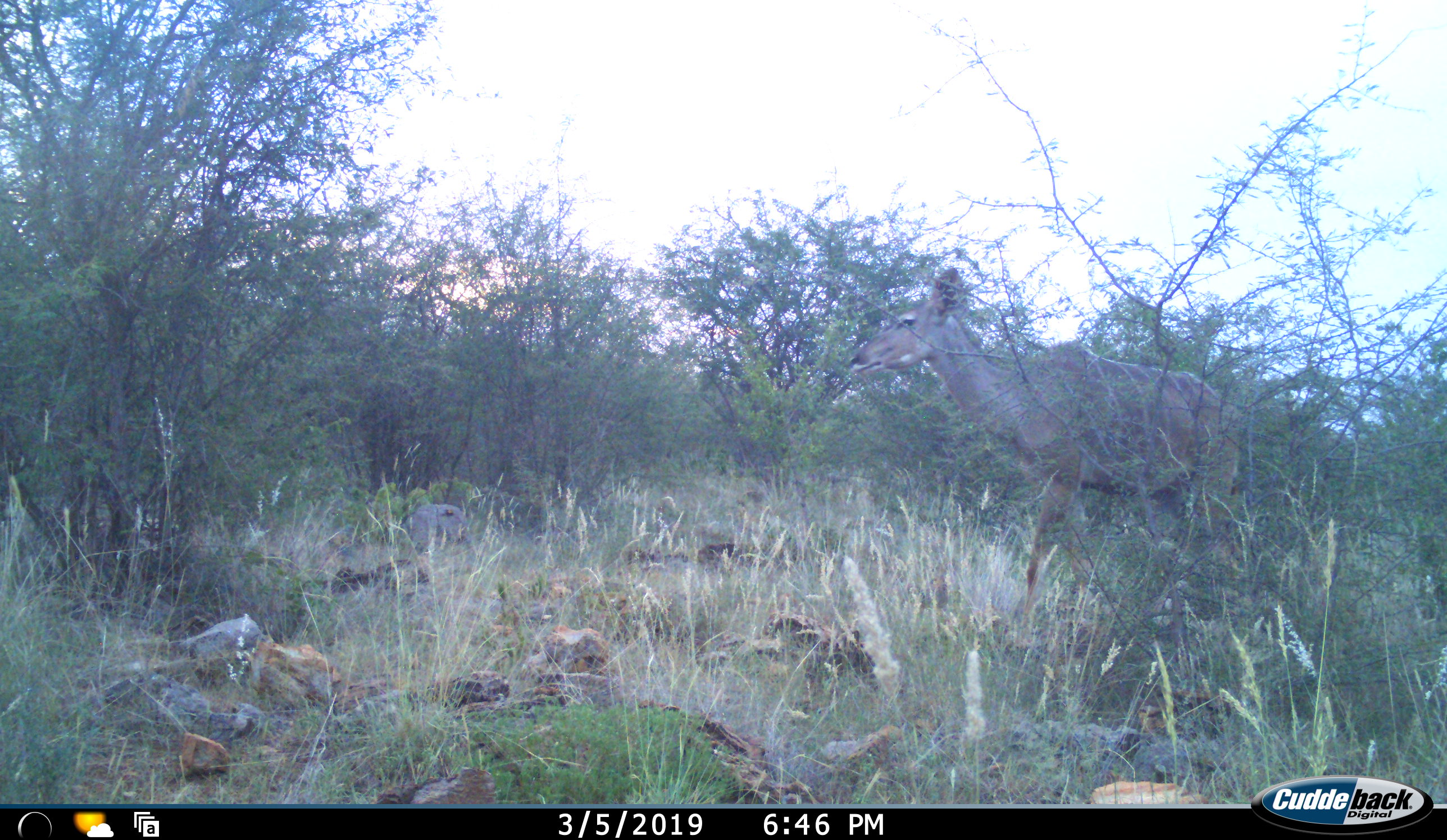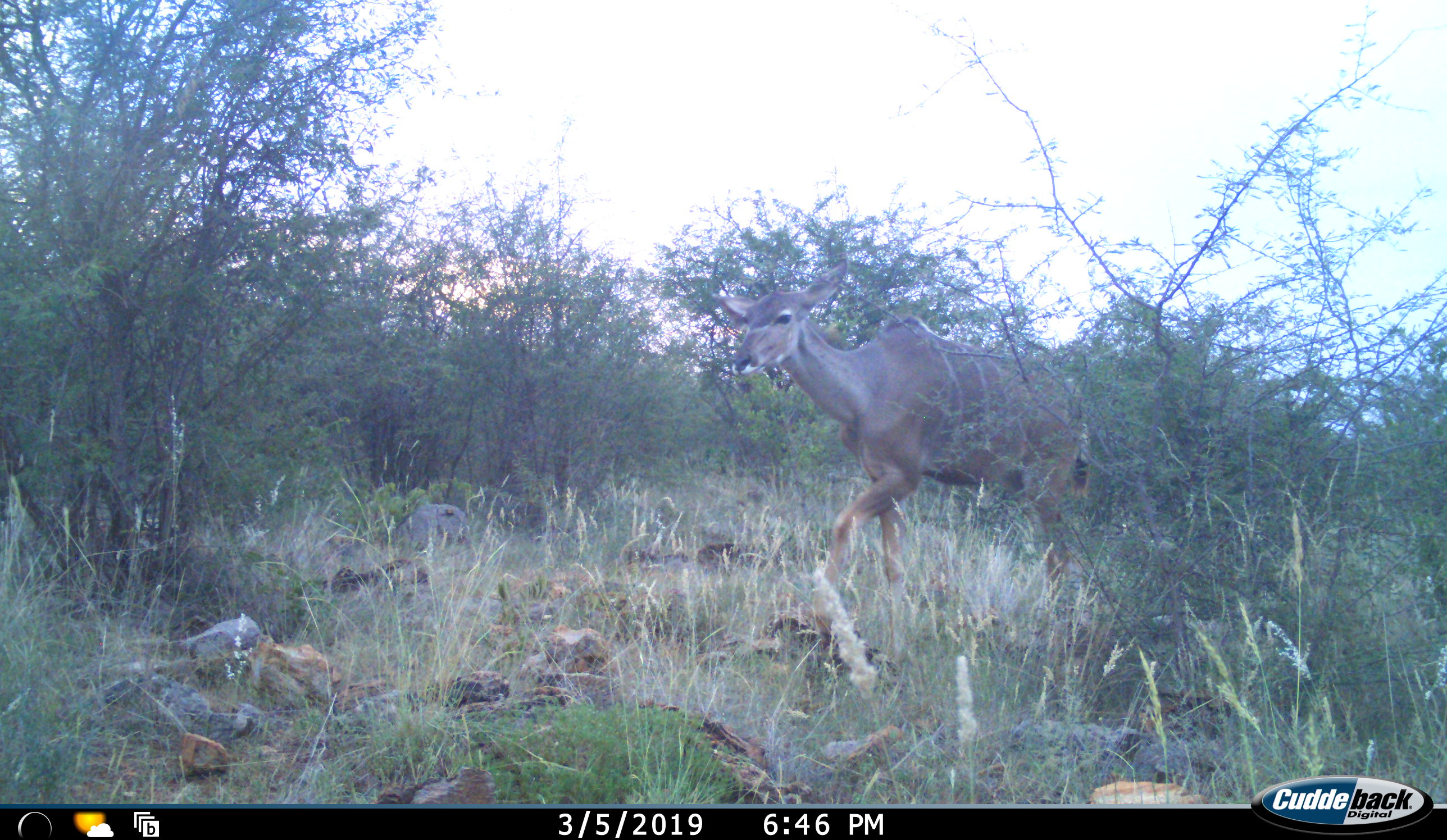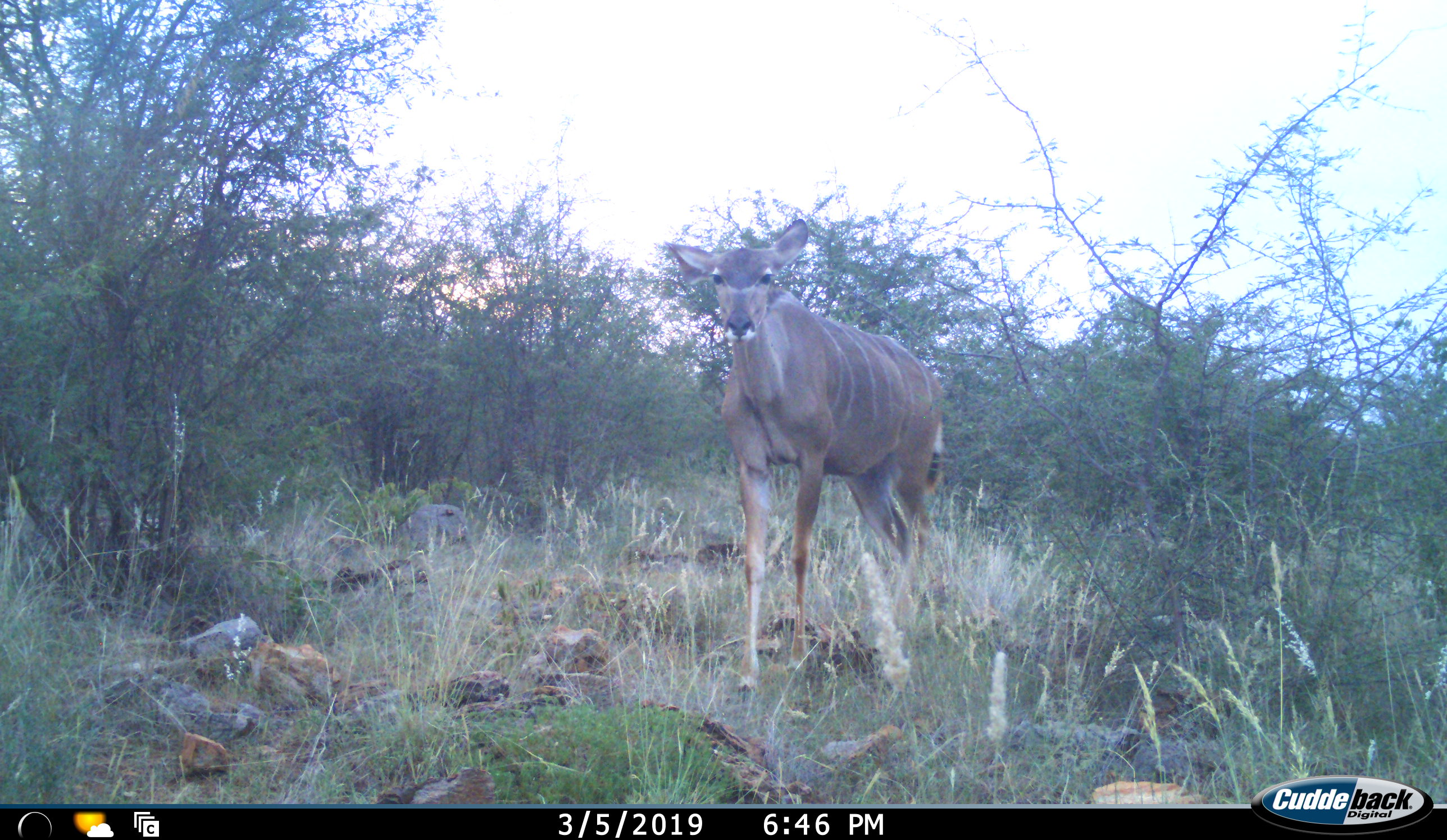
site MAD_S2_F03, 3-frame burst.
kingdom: Animalia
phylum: Chordata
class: Mammalia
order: Artiodactyla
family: Bovidae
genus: Tragelaphus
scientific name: Tragelaphus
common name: kudu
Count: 1.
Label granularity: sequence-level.